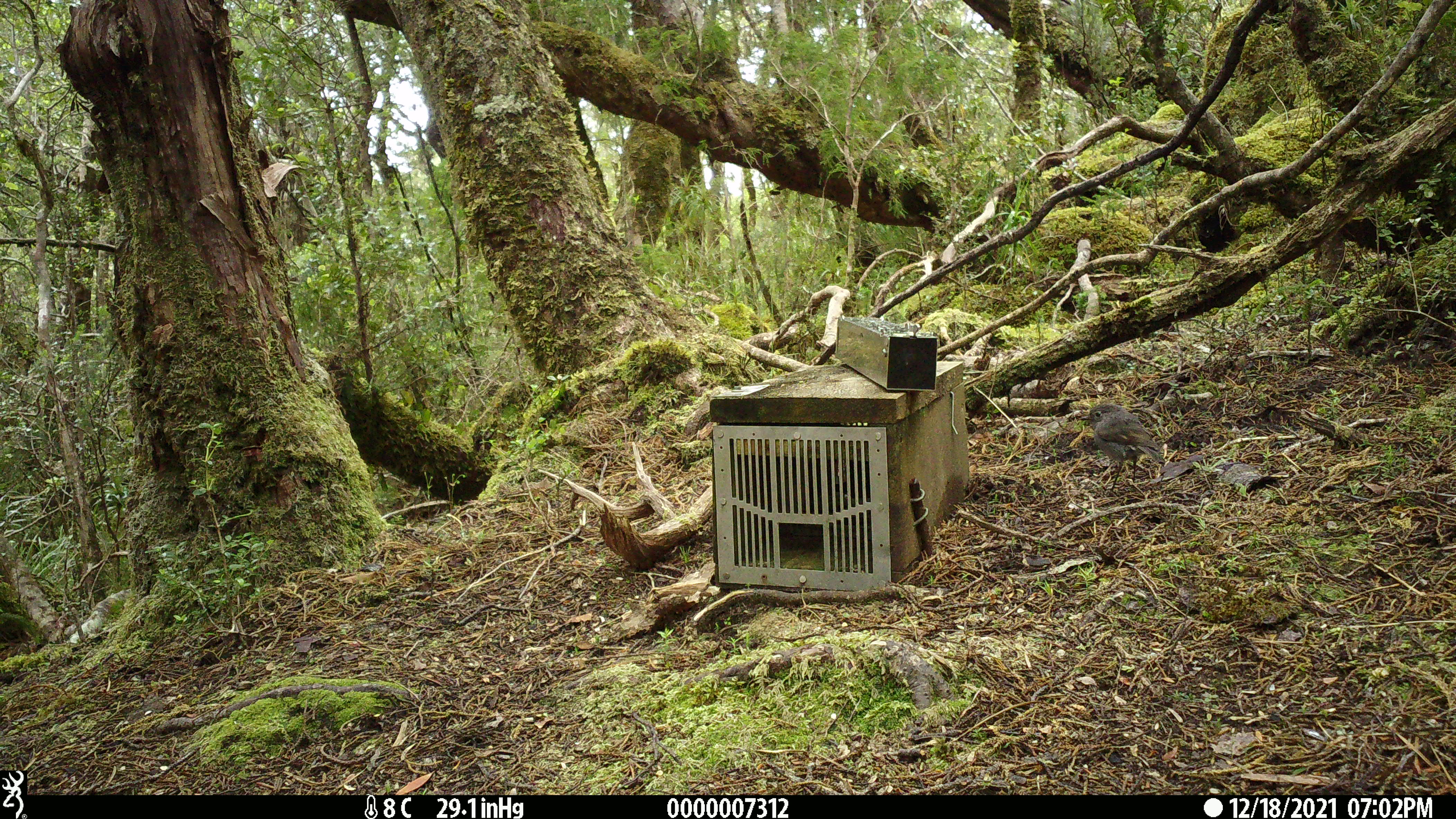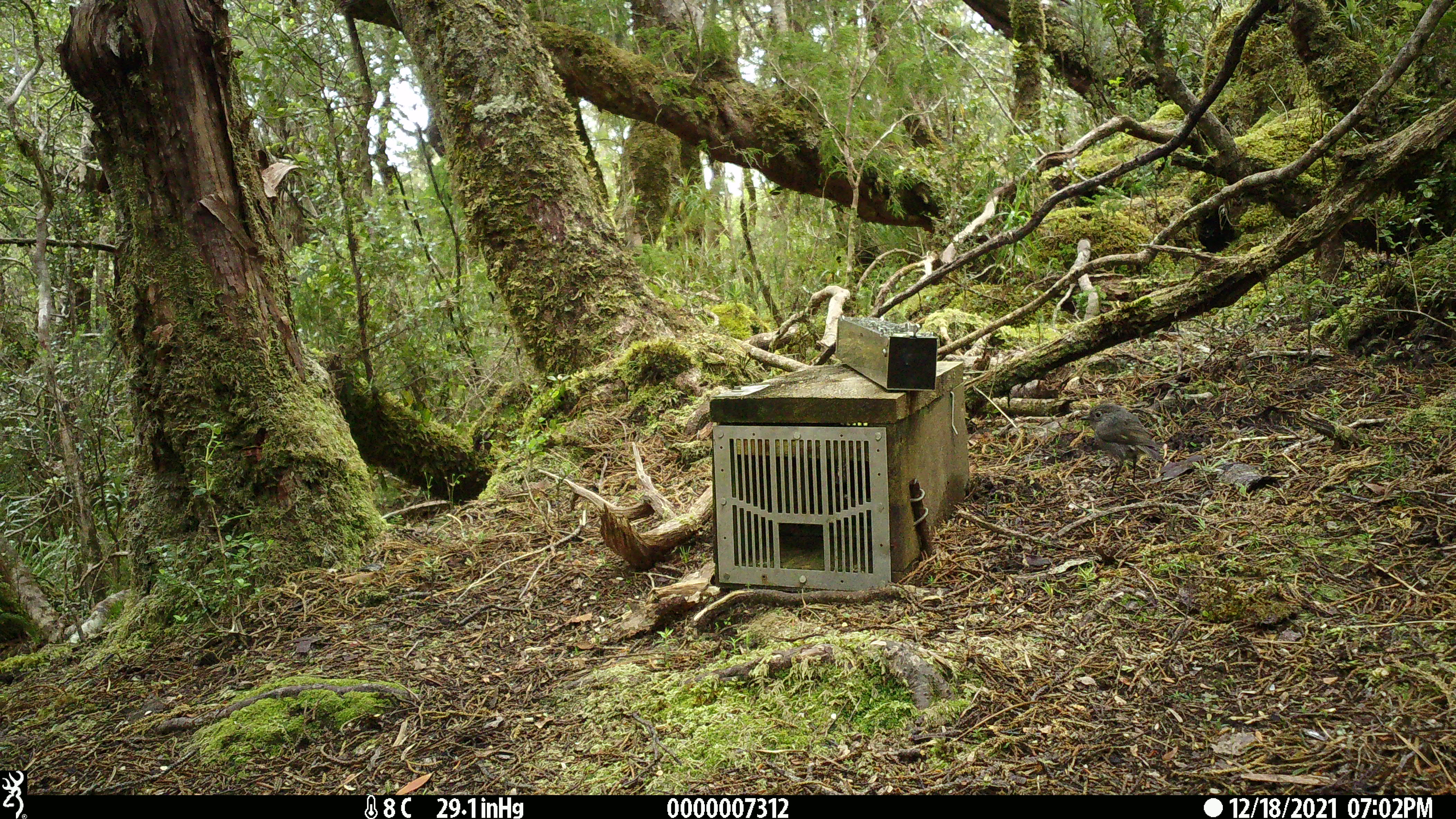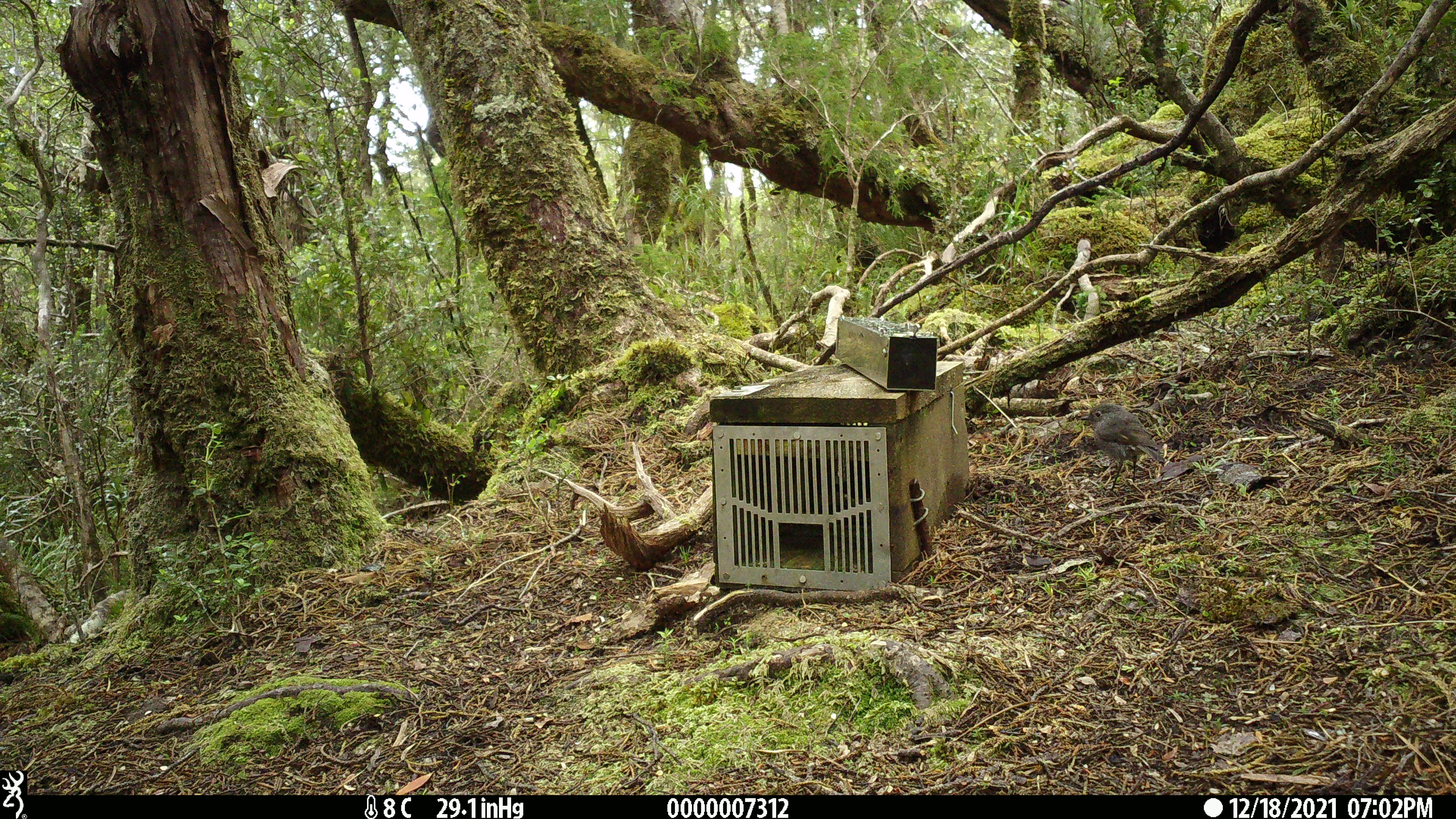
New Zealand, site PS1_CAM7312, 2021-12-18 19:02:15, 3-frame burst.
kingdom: Animalia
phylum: Chordata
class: Aves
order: Passeriformes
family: Petroicidae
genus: Petroica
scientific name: Petroica australis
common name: new zealand robin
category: robin